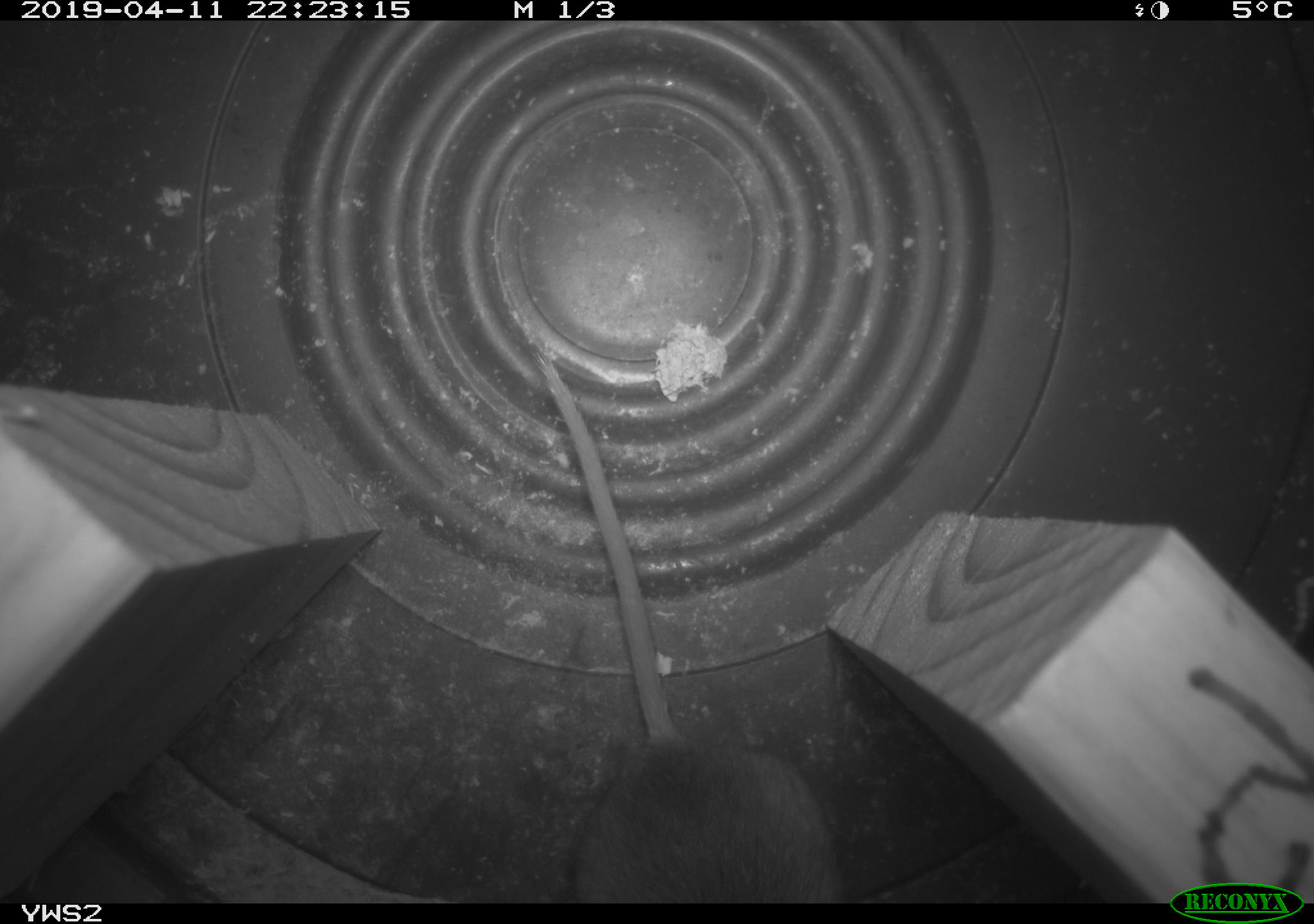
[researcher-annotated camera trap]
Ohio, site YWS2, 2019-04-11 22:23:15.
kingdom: Animalia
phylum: Chordata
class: Mammalia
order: Rodentia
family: Cricetidae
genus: Peromyscus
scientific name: Peromyscus leucopus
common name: white-footed mouse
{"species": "white-footed mouse (Peromyscus leucopus)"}